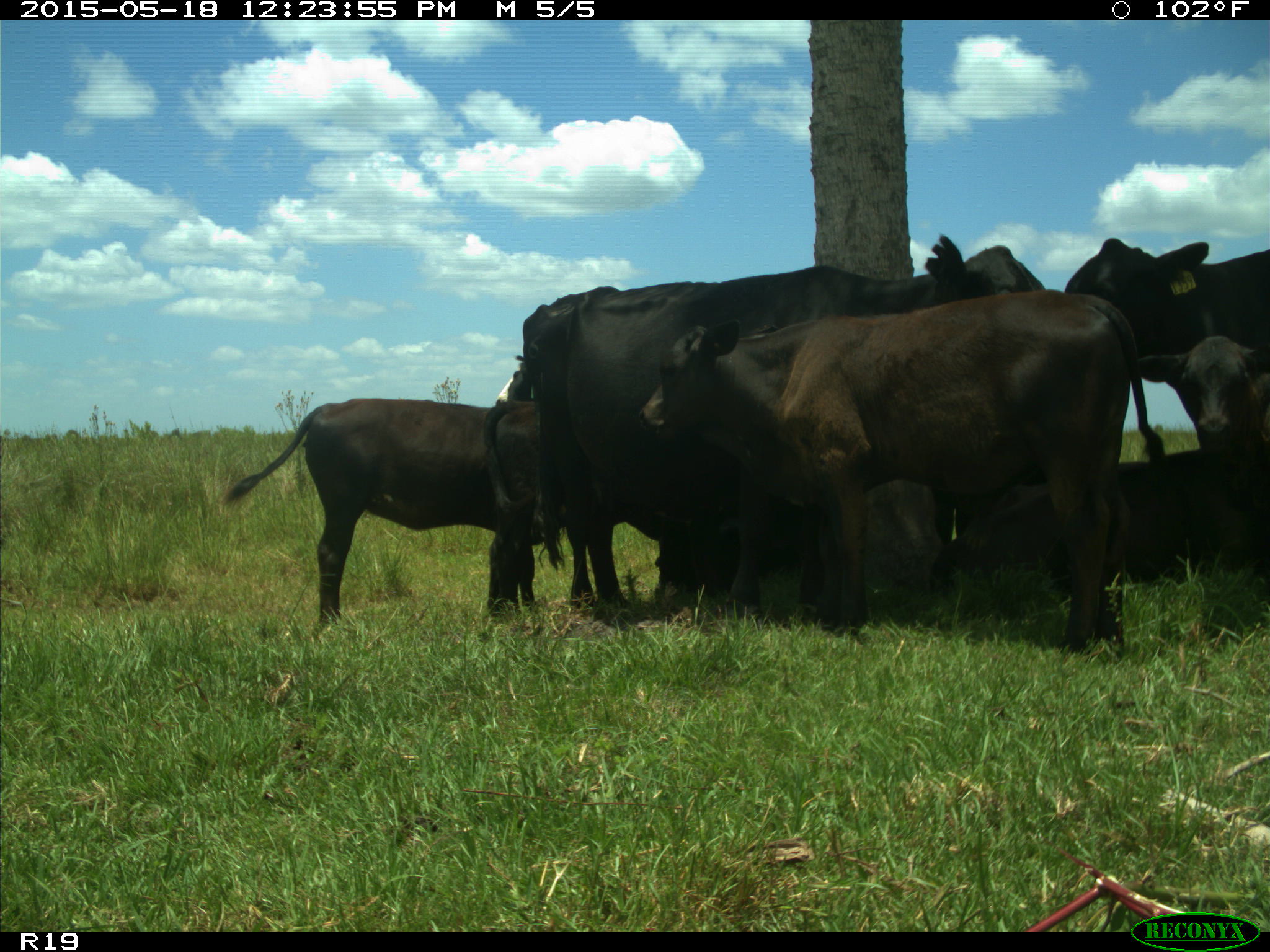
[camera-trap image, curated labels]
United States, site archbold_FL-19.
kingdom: Animalia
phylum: Chordata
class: Mammalia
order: Artiodactyla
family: Bovidae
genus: Bos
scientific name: Bos taurus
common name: domestic cow